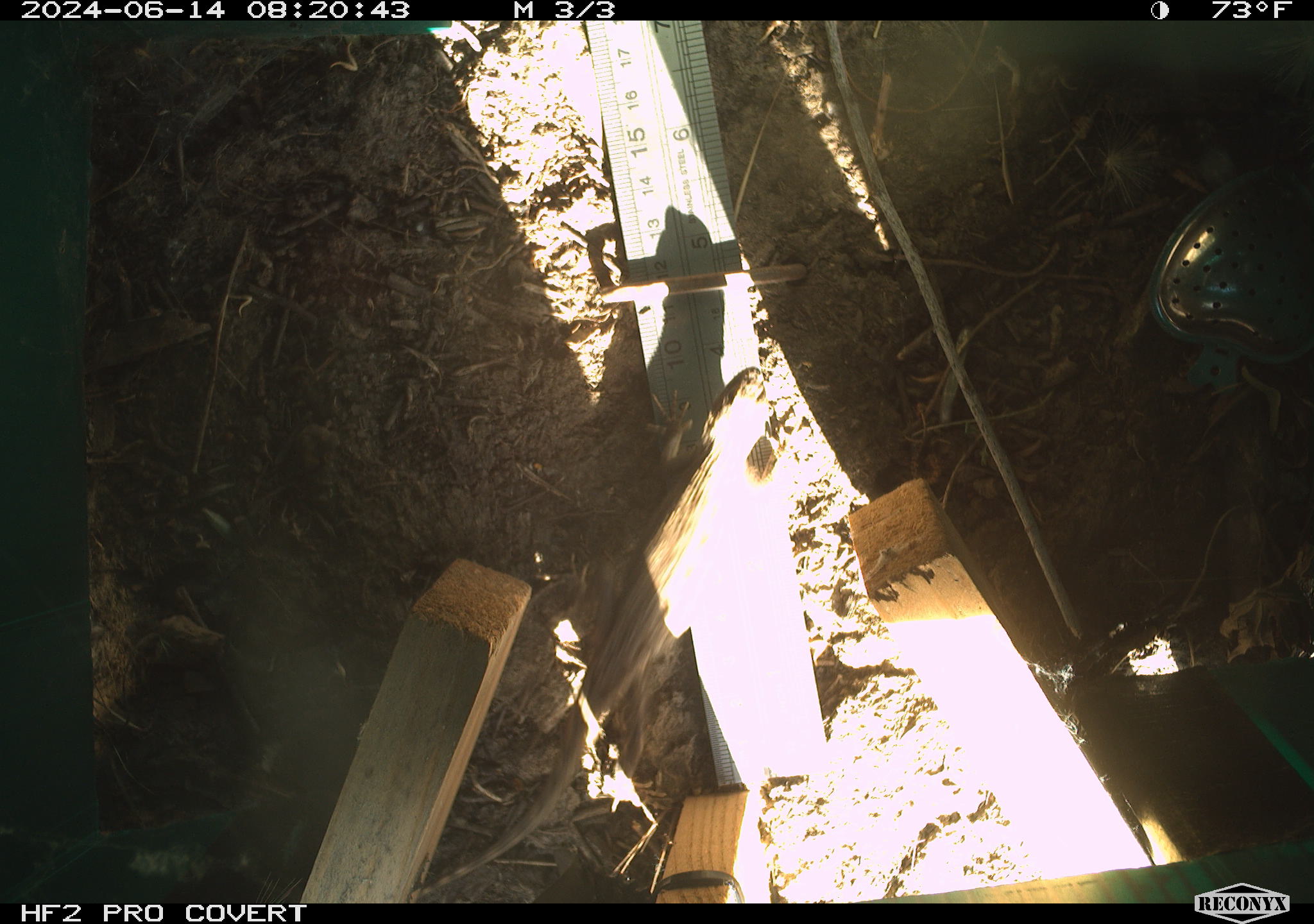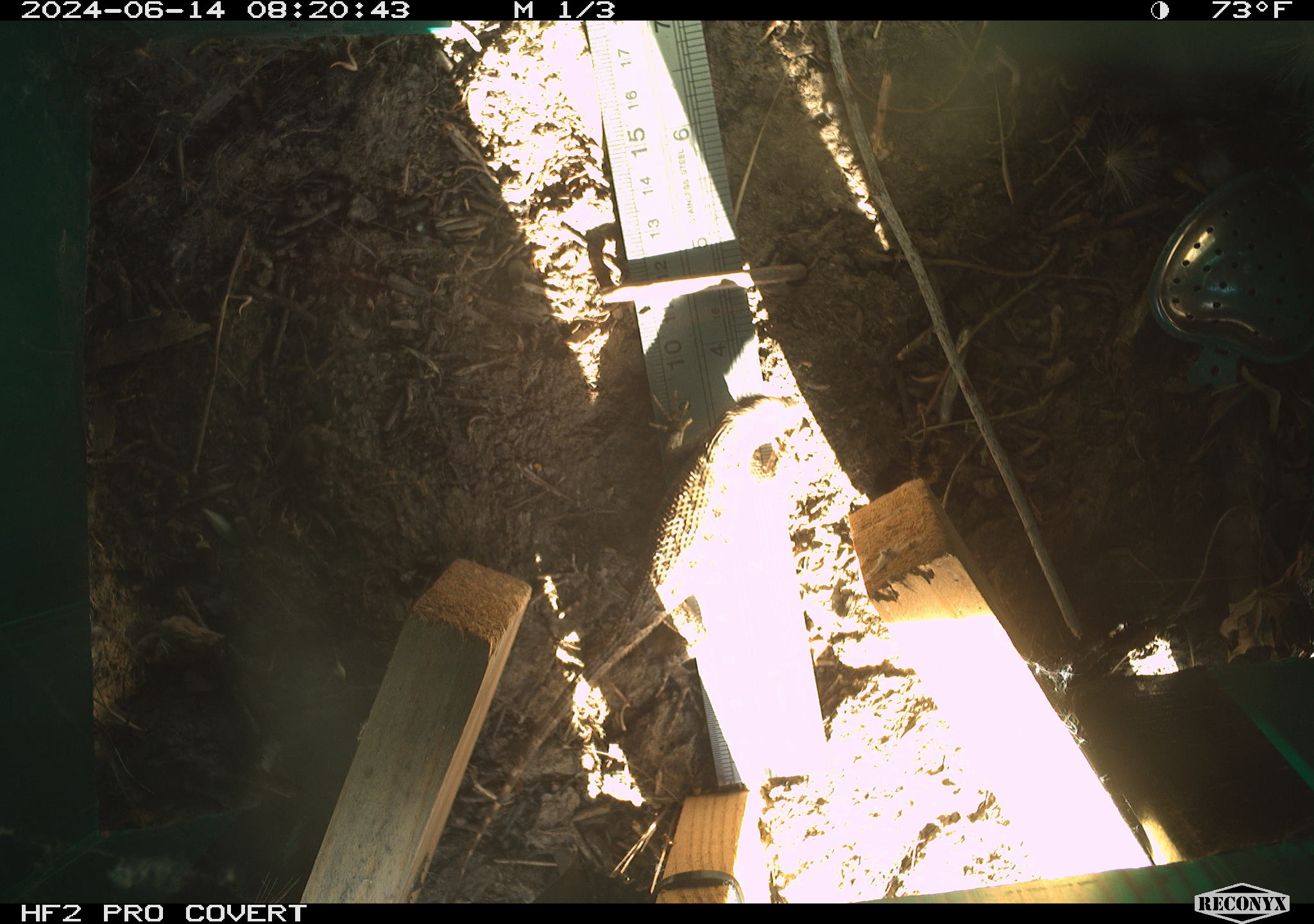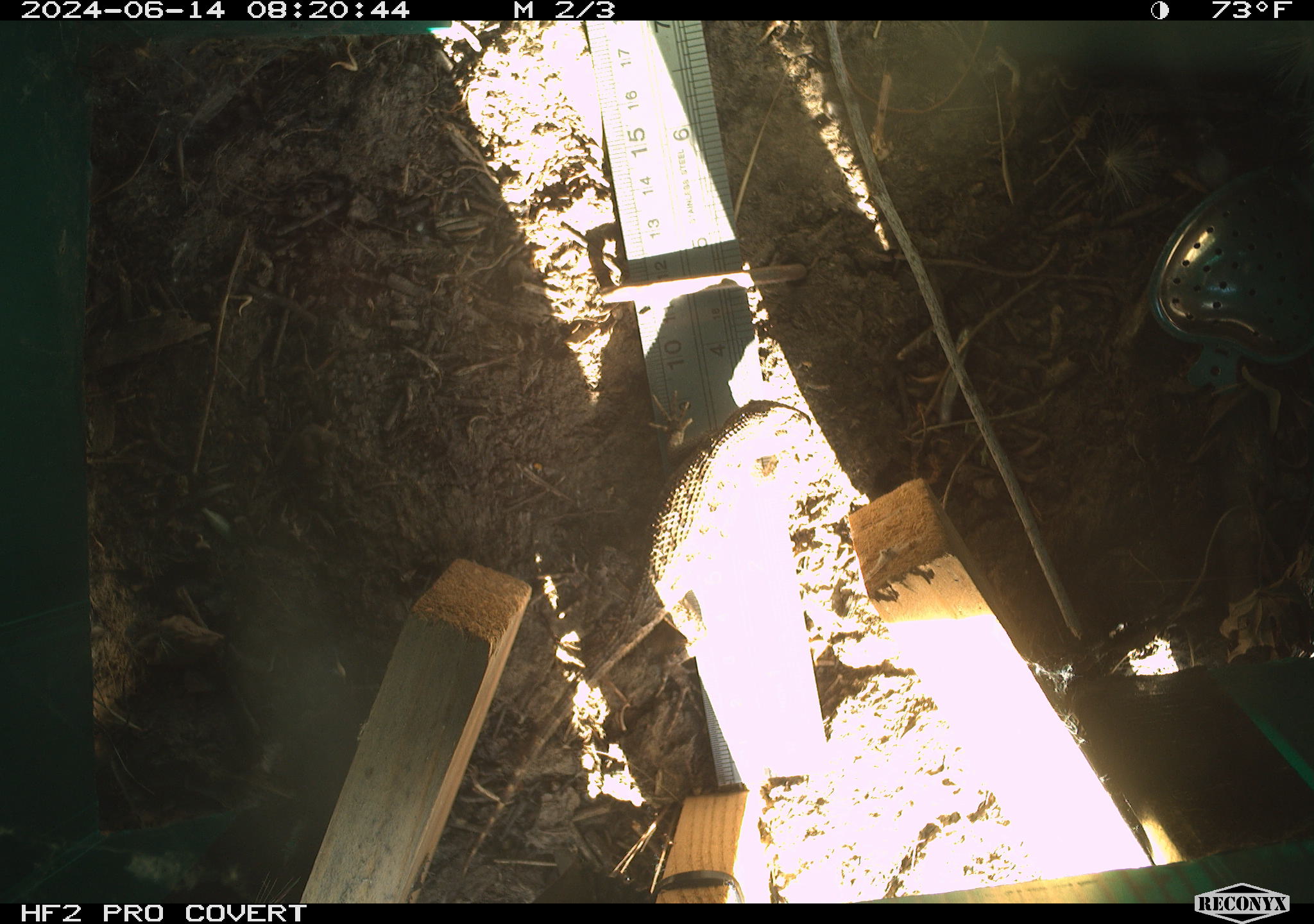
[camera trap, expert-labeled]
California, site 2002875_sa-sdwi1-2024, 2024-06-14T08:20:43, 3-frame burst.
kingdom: Animalia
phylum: Chordata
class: Reptilia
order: Squamata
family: Phrynosomatidae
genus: Sceloporus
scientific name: Sceloporus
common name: spiny lizards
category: sceloporus species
Sceloporus species (spiny lizards) (Sceloporus).